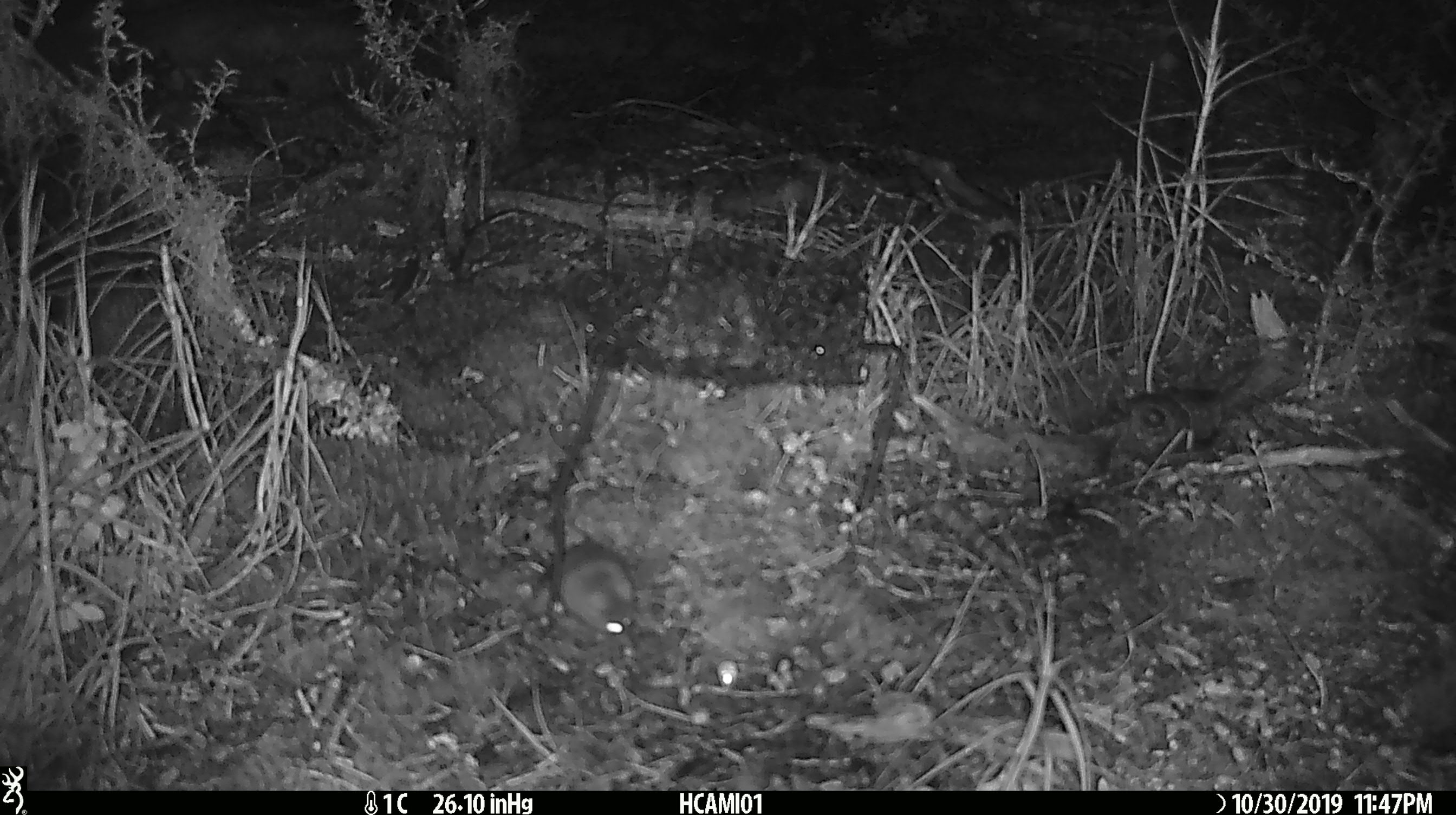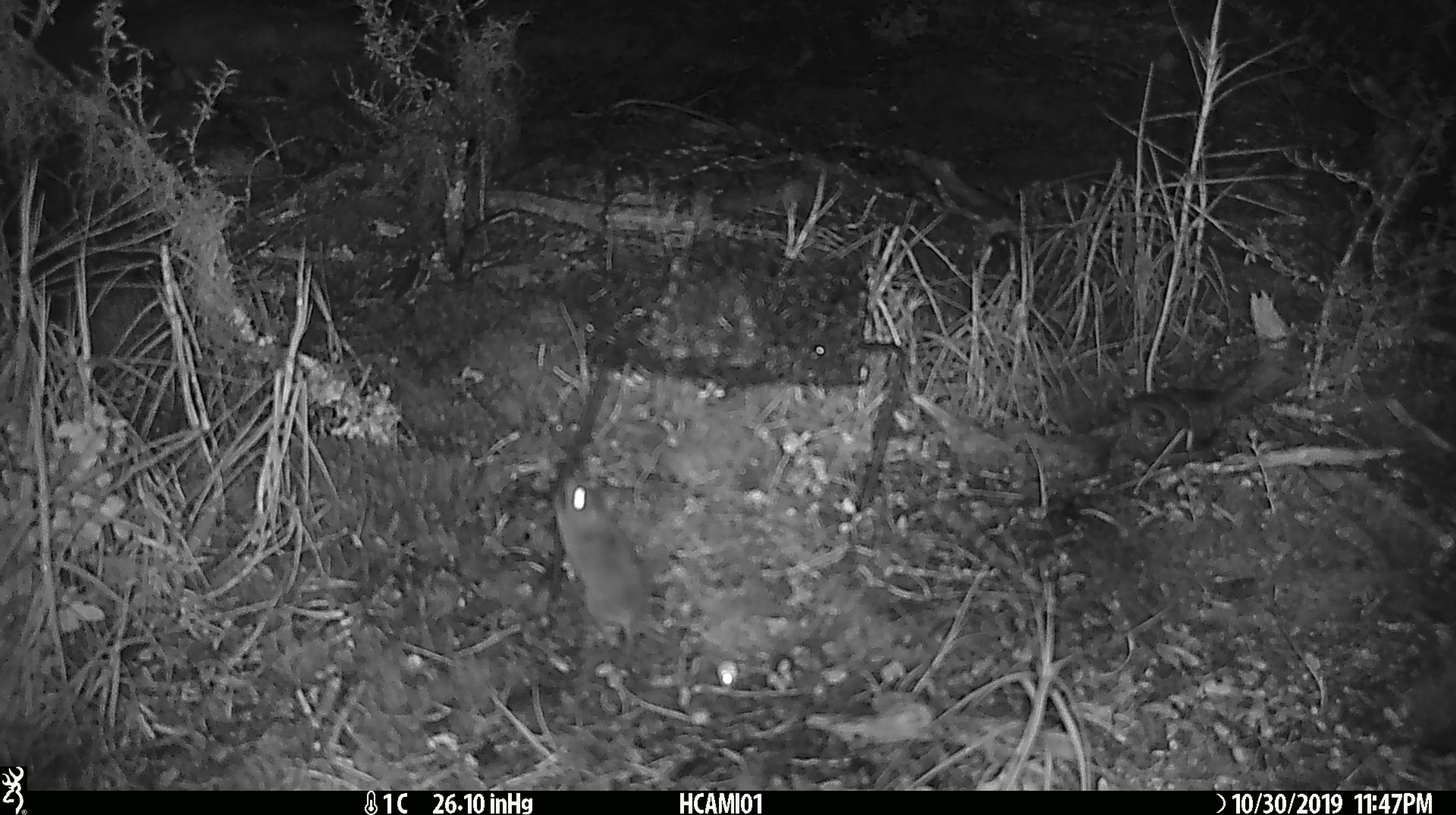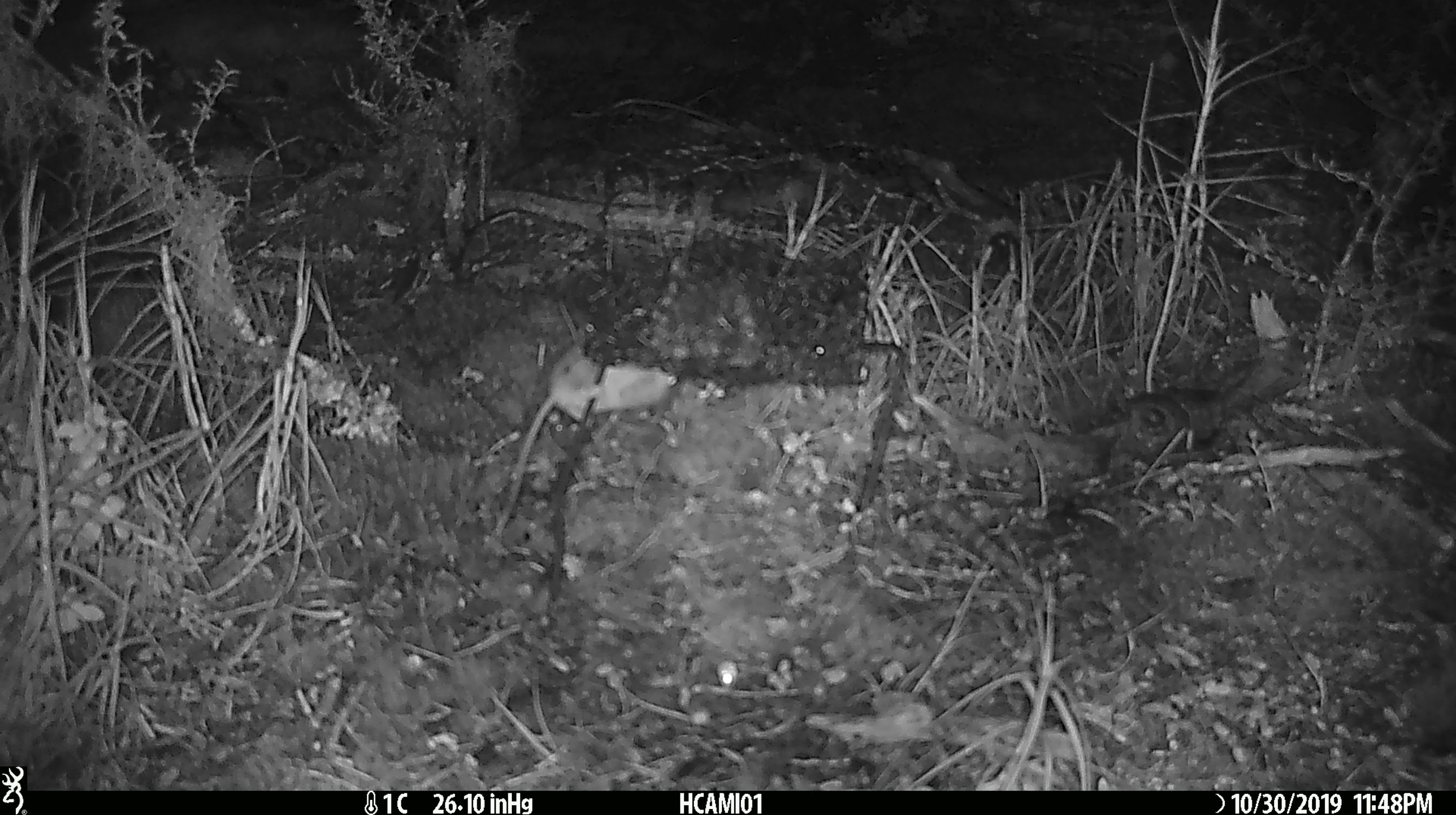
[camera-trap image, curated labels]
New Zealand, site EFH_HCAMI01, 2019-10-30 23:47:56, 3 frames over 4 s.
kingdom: Animalia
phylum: Chordata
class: Mammalia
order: Rodentia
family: Muridae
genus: Mus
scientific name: Mus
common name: mouse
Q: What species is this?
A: Mouse (Mus).